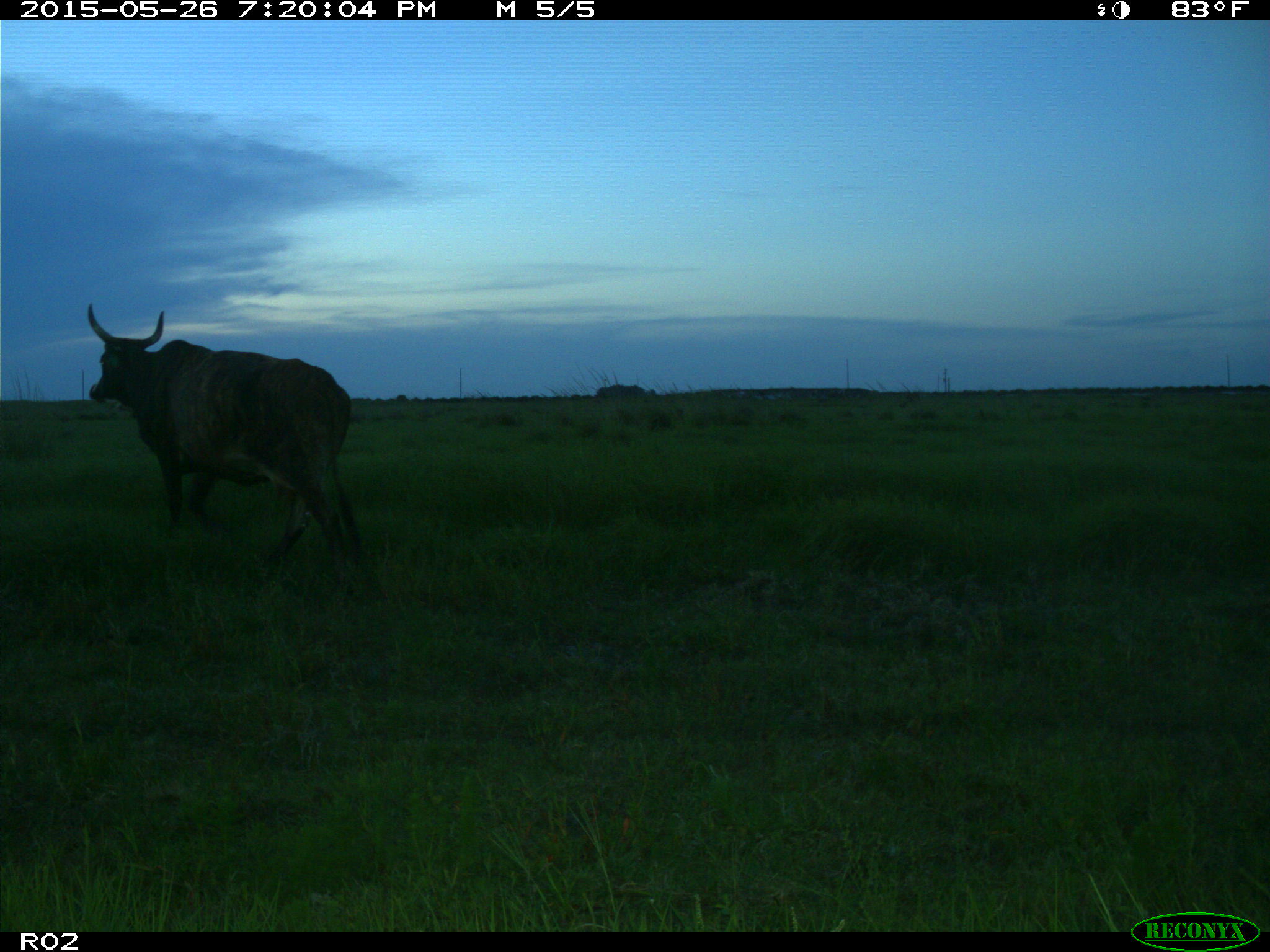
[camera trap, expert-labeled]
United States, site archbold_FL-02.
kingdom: Animalia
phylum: Chordata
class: Mammalia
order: Artiodactyla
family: Bovidae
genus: Bos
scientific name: Bos taurus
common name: domestic cow